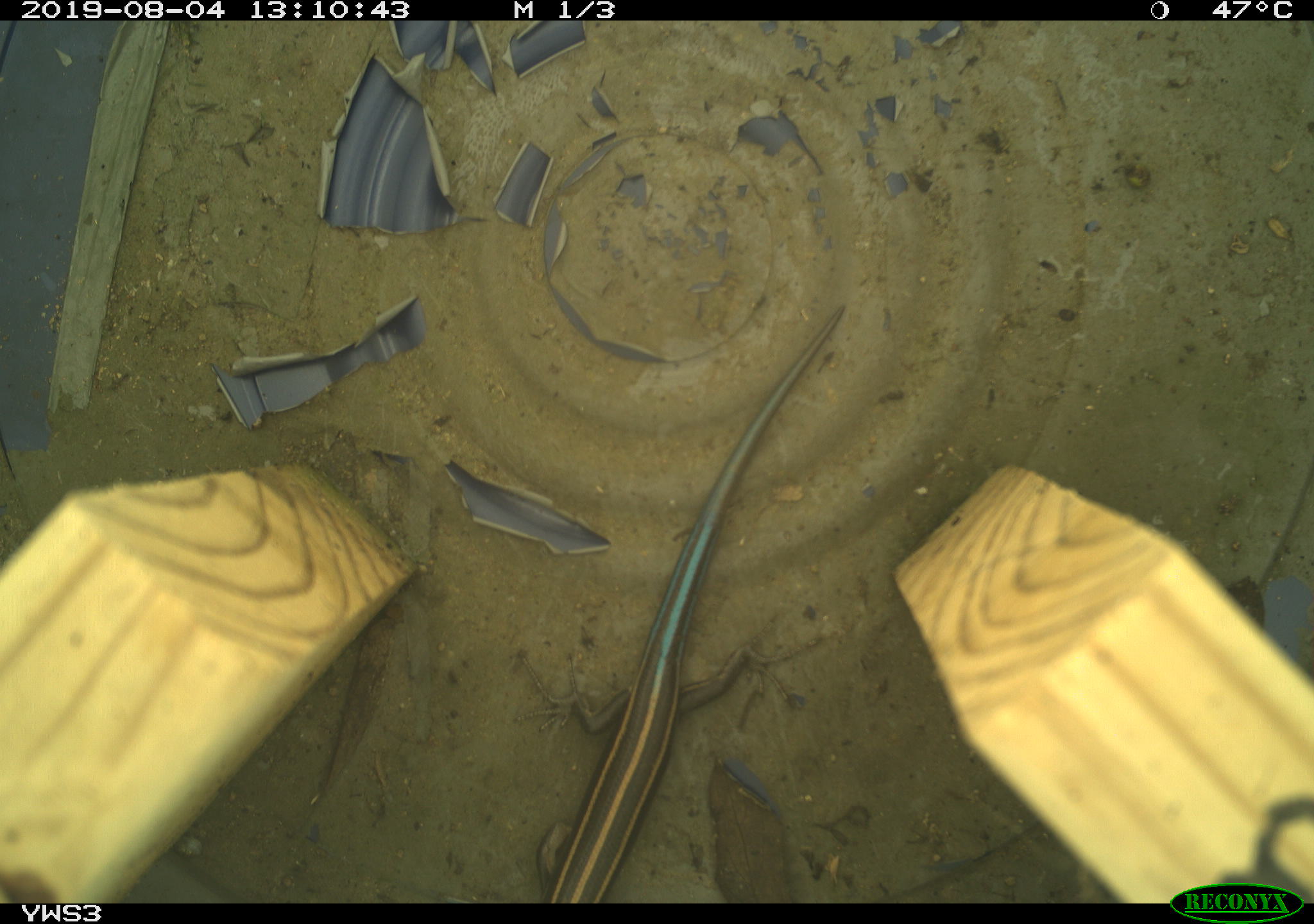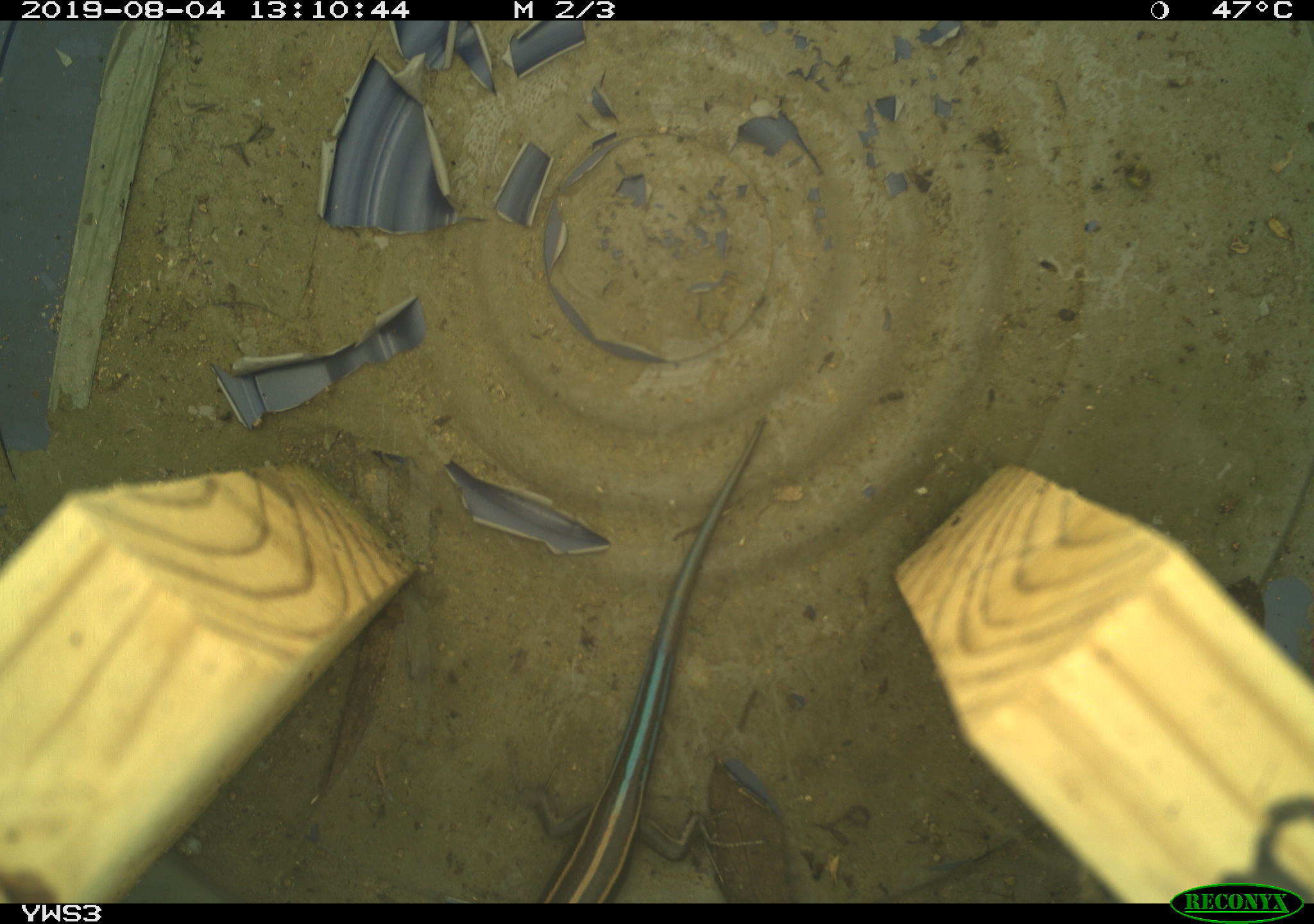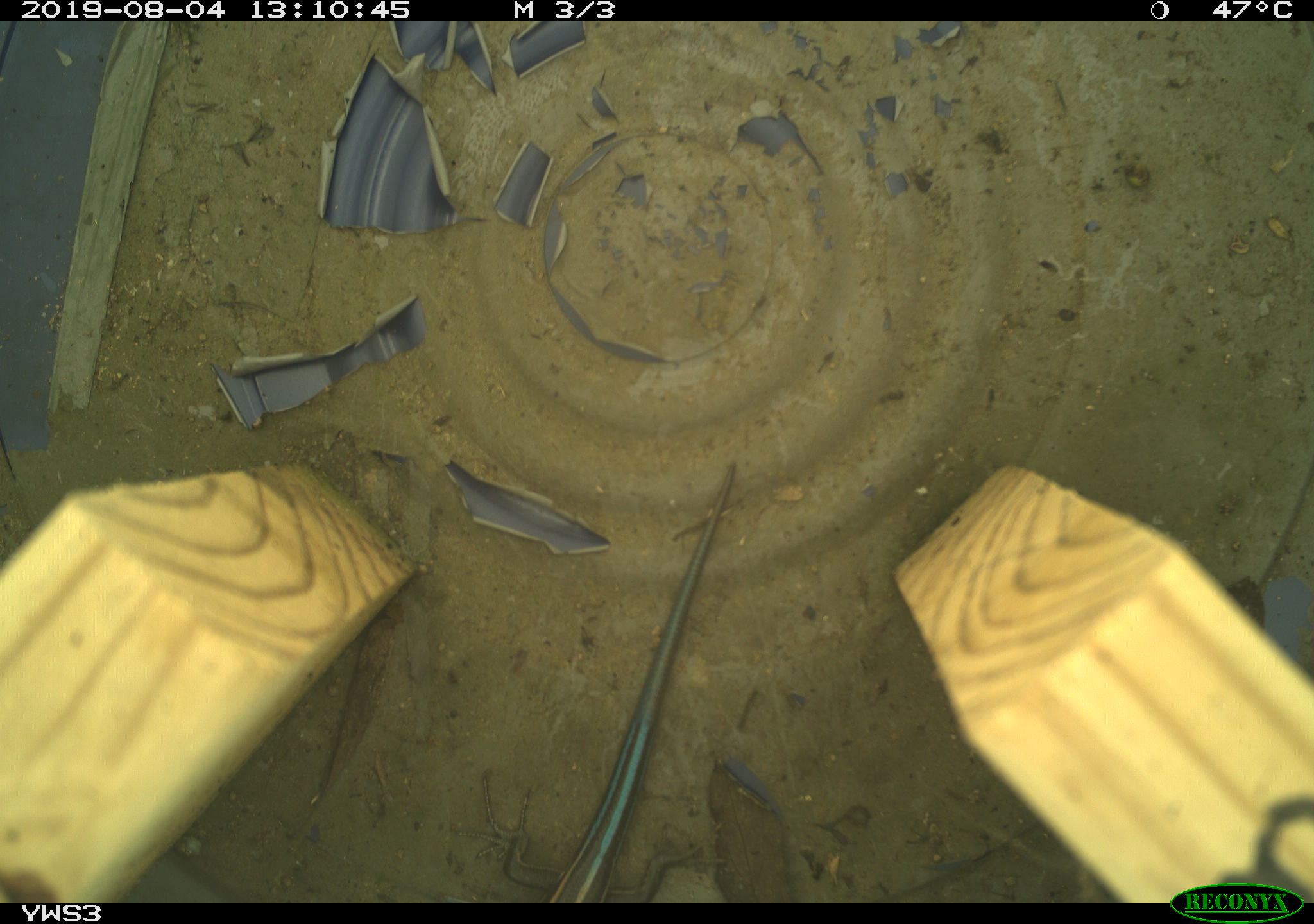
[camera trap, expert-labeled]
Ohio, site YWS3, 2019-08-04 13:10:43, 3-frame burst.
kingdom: Animalia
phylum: Chordata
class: Reptilia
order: Squamata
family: Scincidae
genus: Plestiodon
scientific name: Plestiodon fasciatus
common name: common five-lined skink